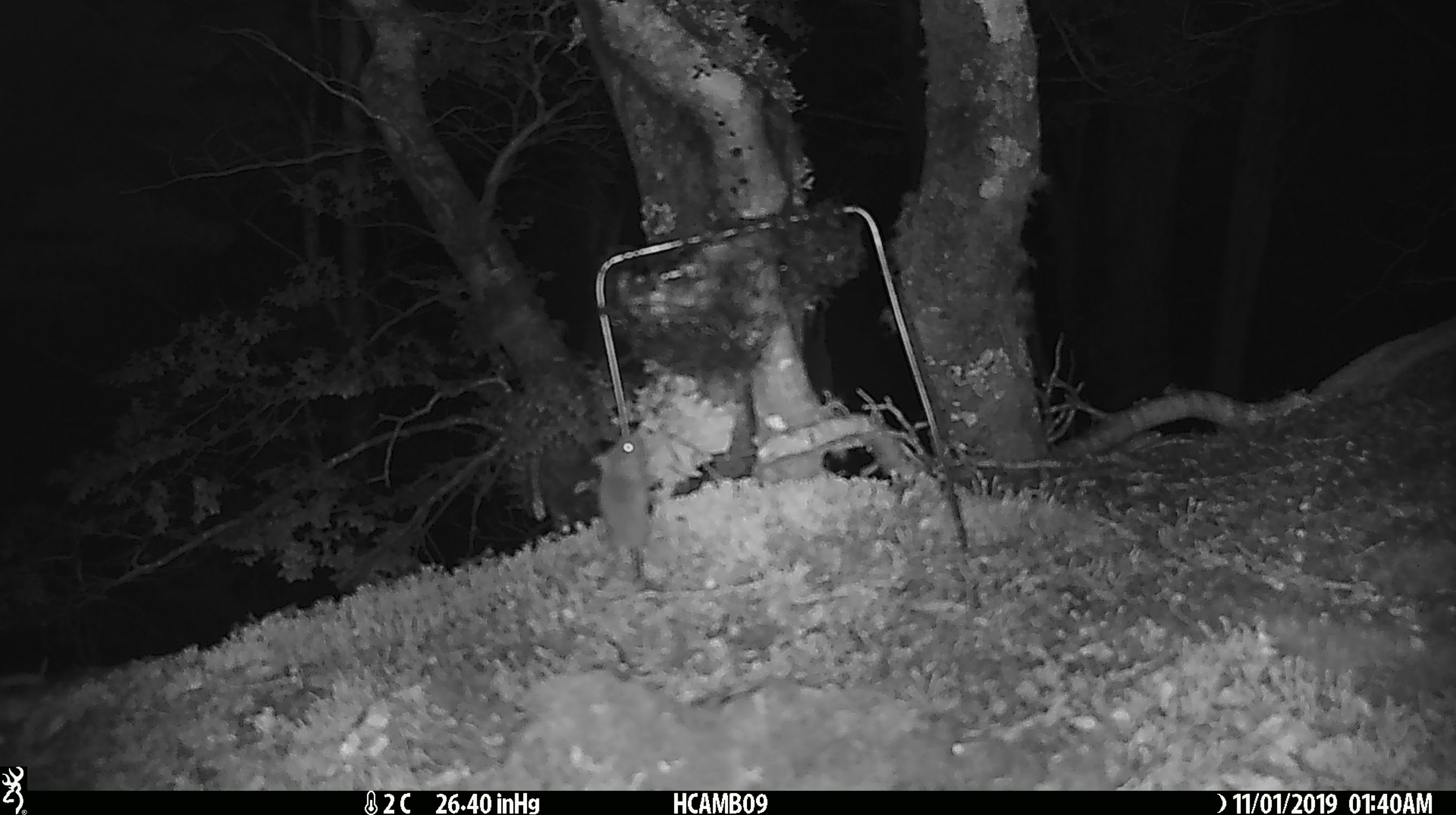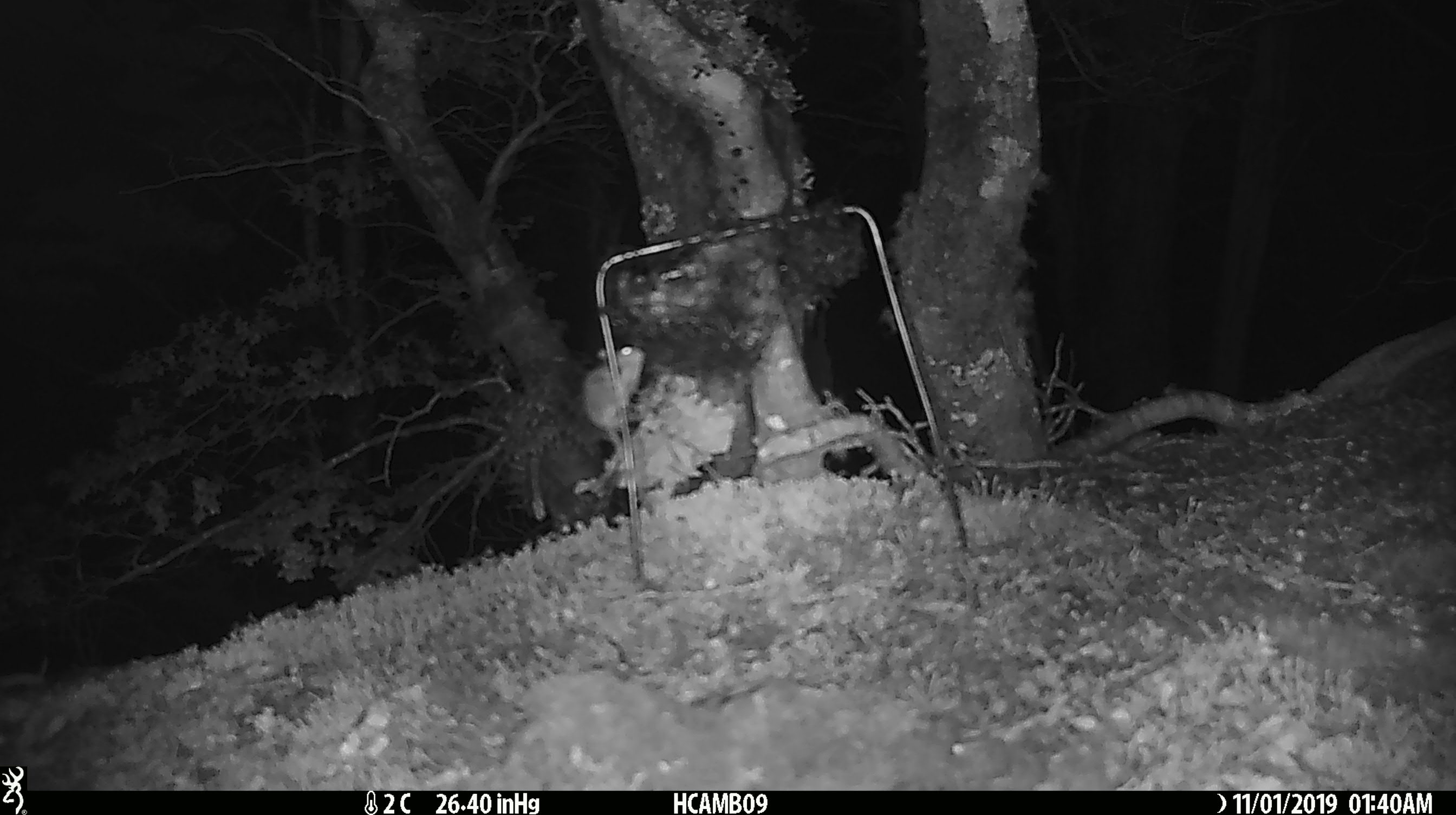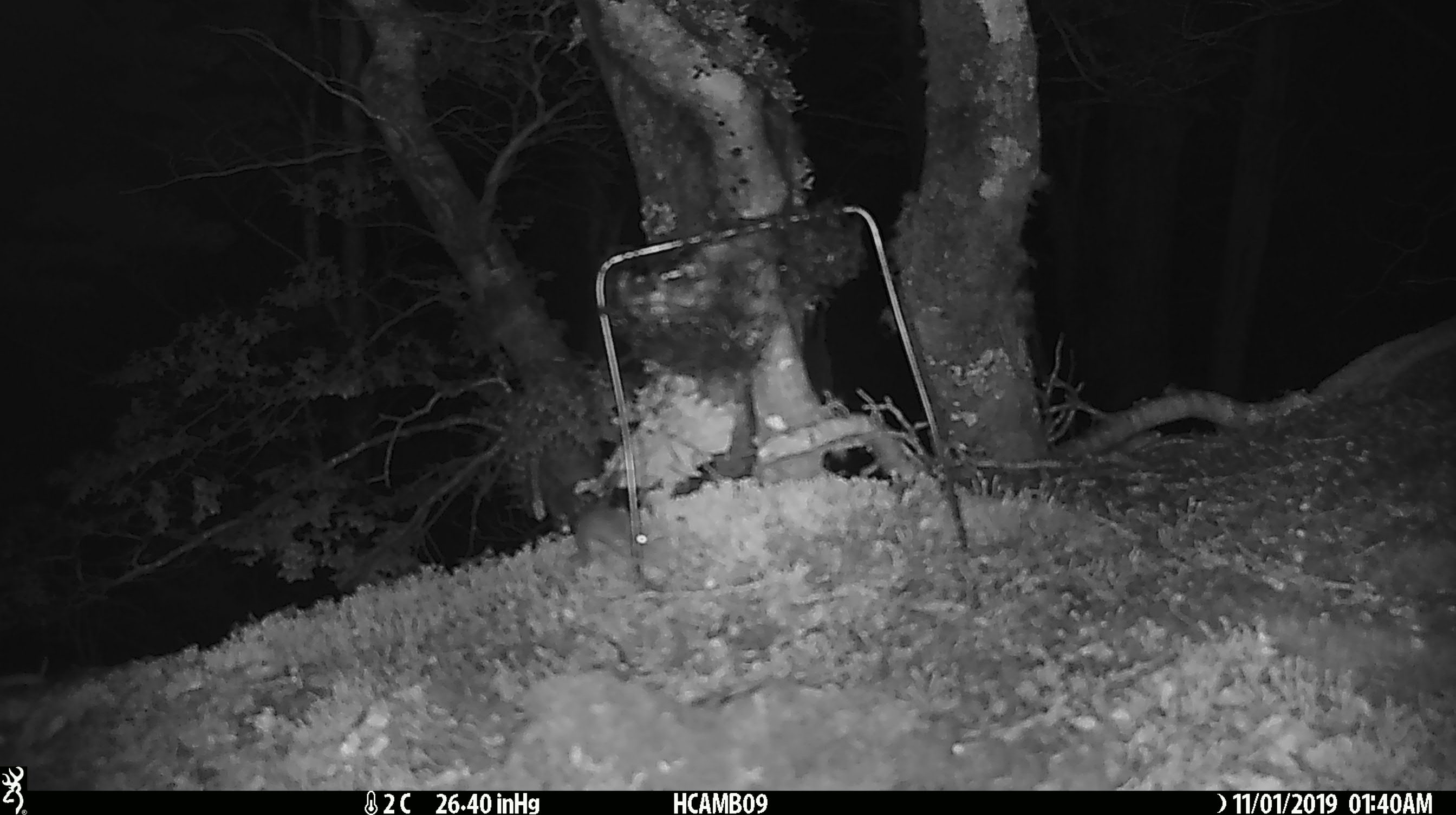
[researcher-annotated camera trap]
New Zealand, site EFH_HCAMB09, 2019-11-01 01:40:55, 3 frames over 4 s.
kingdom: Animalia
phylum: Chordata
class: Mammalia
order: Rodentia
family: Muridae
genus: Mus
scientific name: Mus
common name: mouse